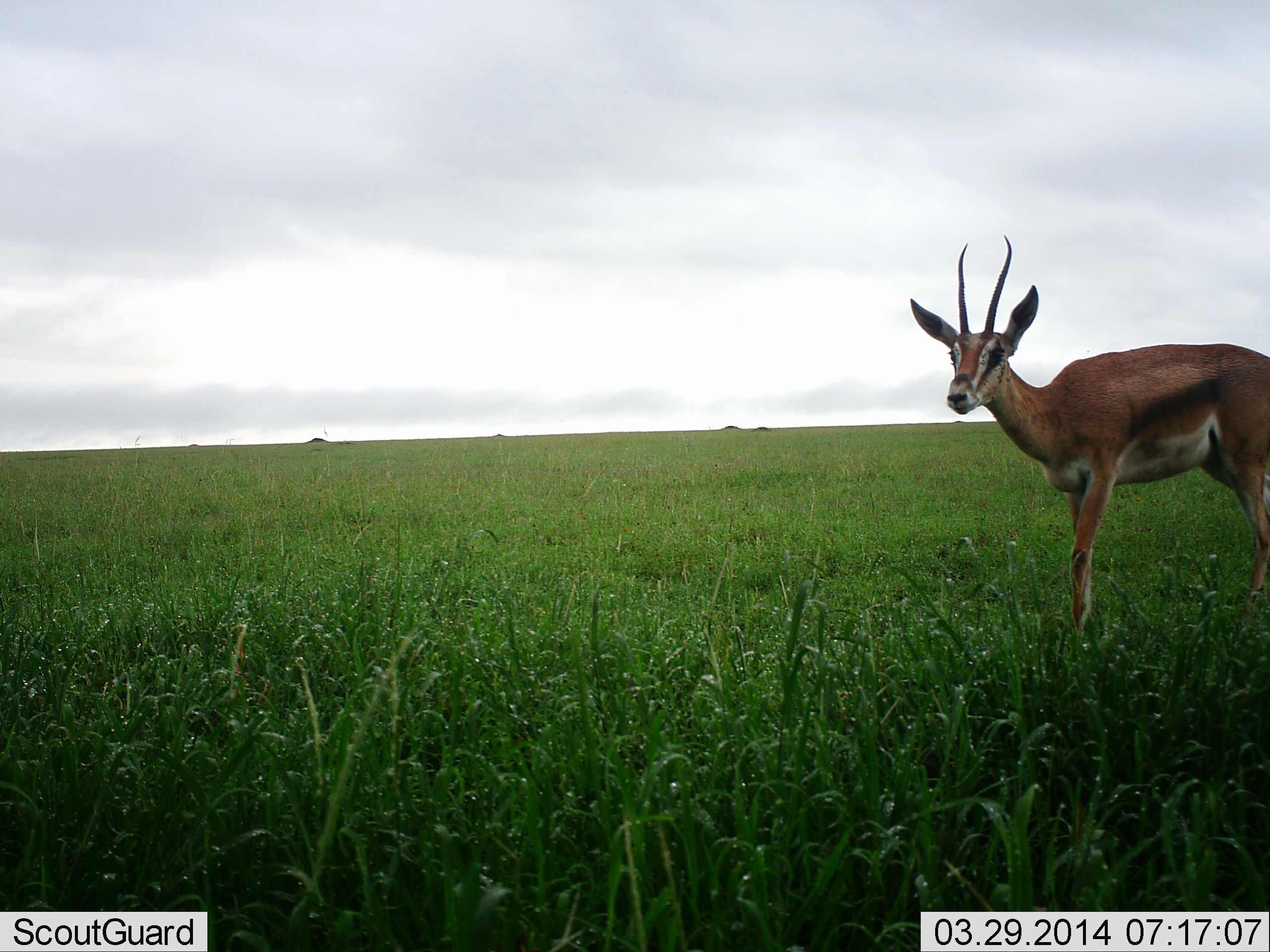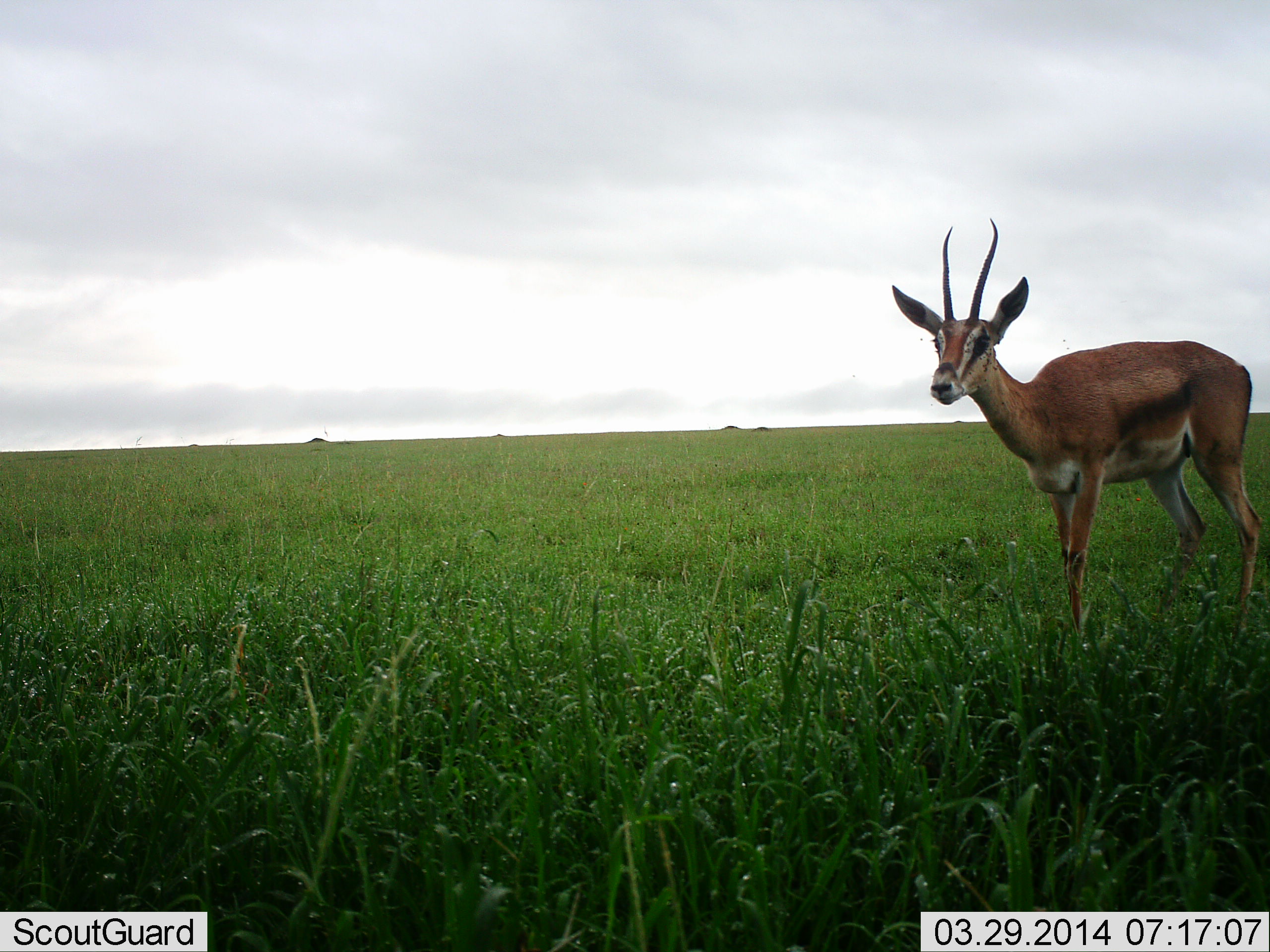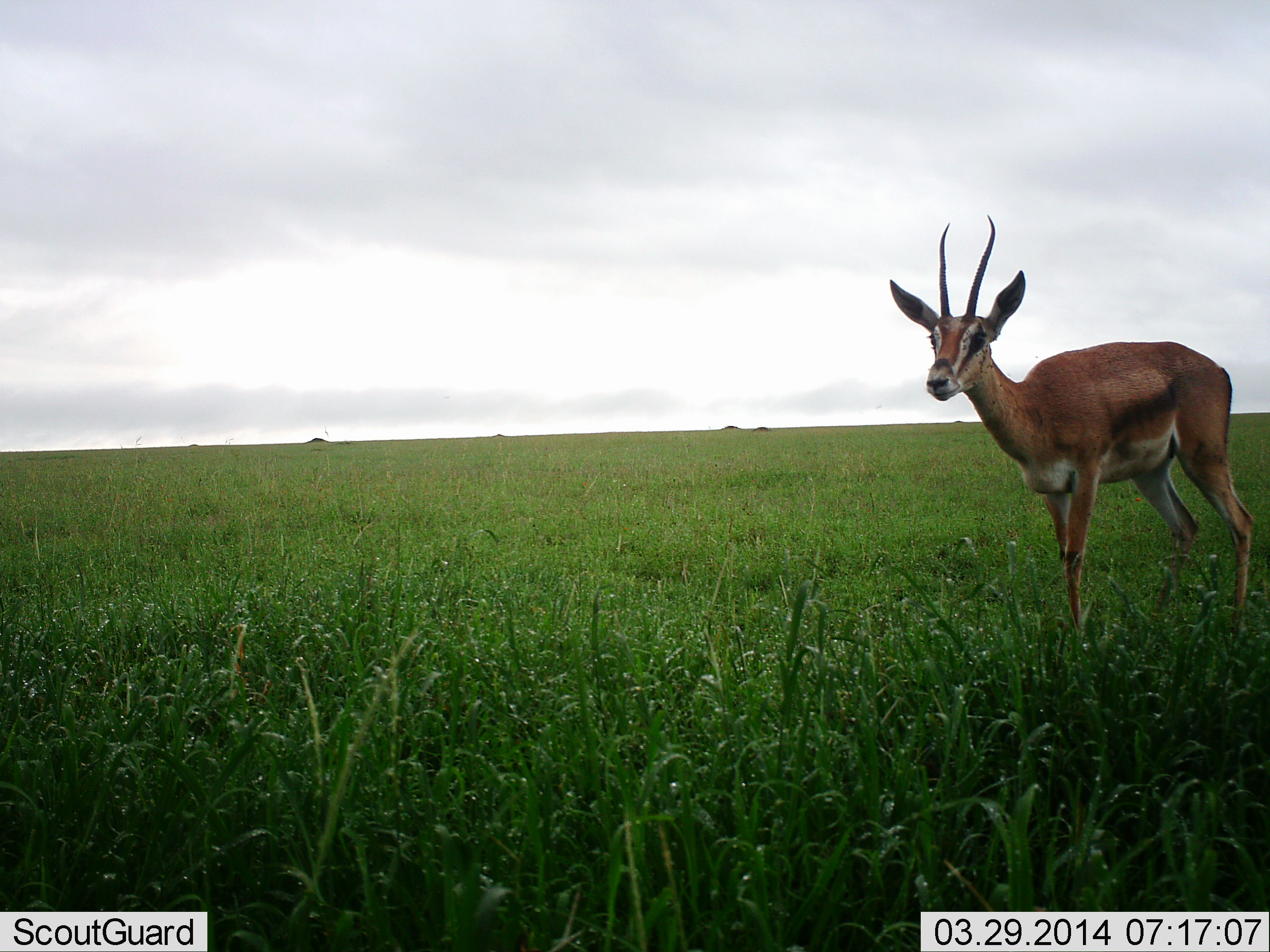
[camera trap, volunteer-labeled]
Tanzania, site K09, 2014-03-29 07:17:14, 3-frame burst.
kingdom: Animalia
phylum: Chordata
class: Mammalia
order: Artiodactyla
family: Bovidae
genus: Nanger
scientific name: Nanger granti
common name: grant's gazelle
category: gazellegrants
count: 1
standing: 80%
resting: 0%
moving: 20%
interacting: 0%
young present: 0%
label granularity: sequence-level